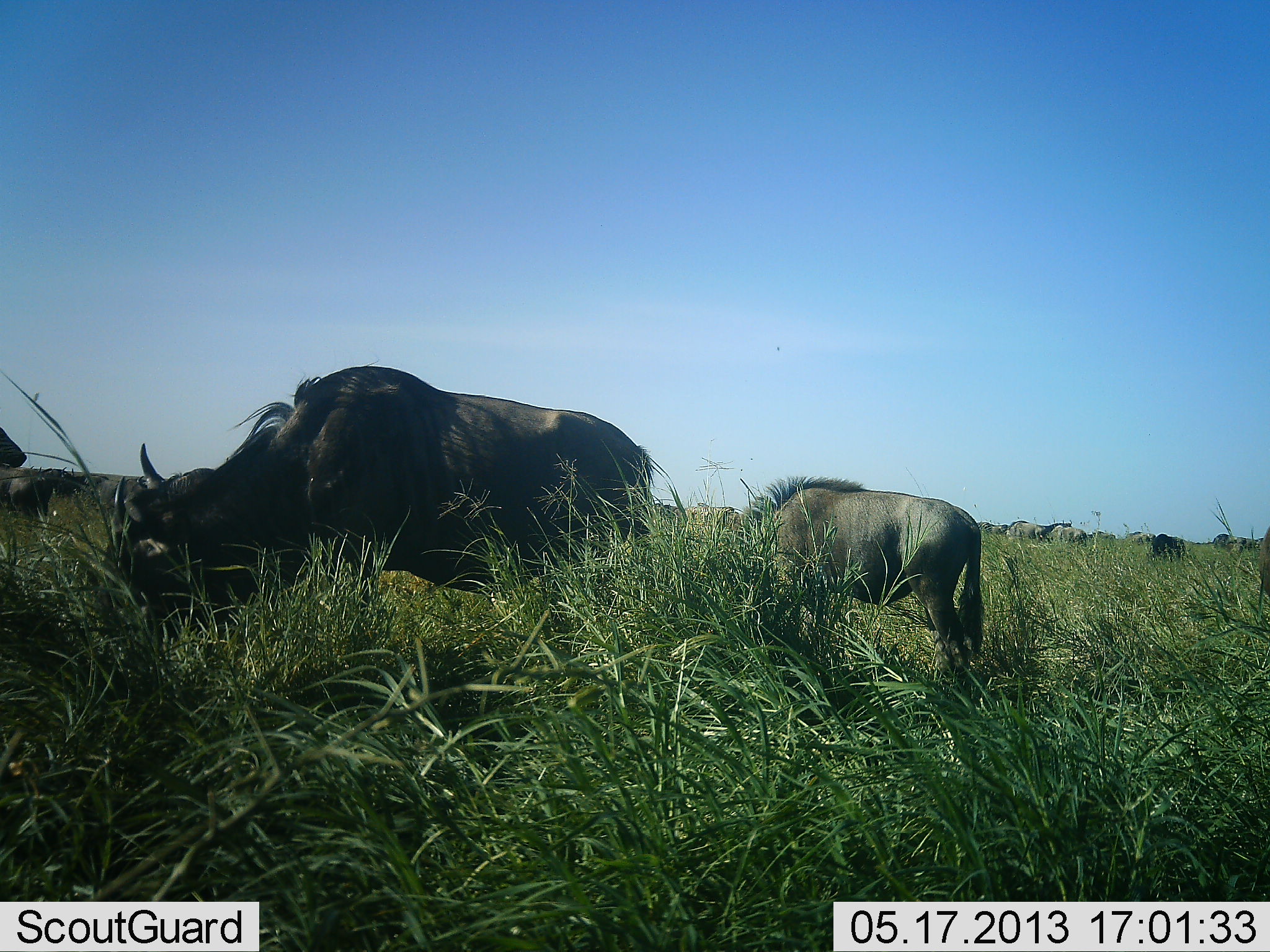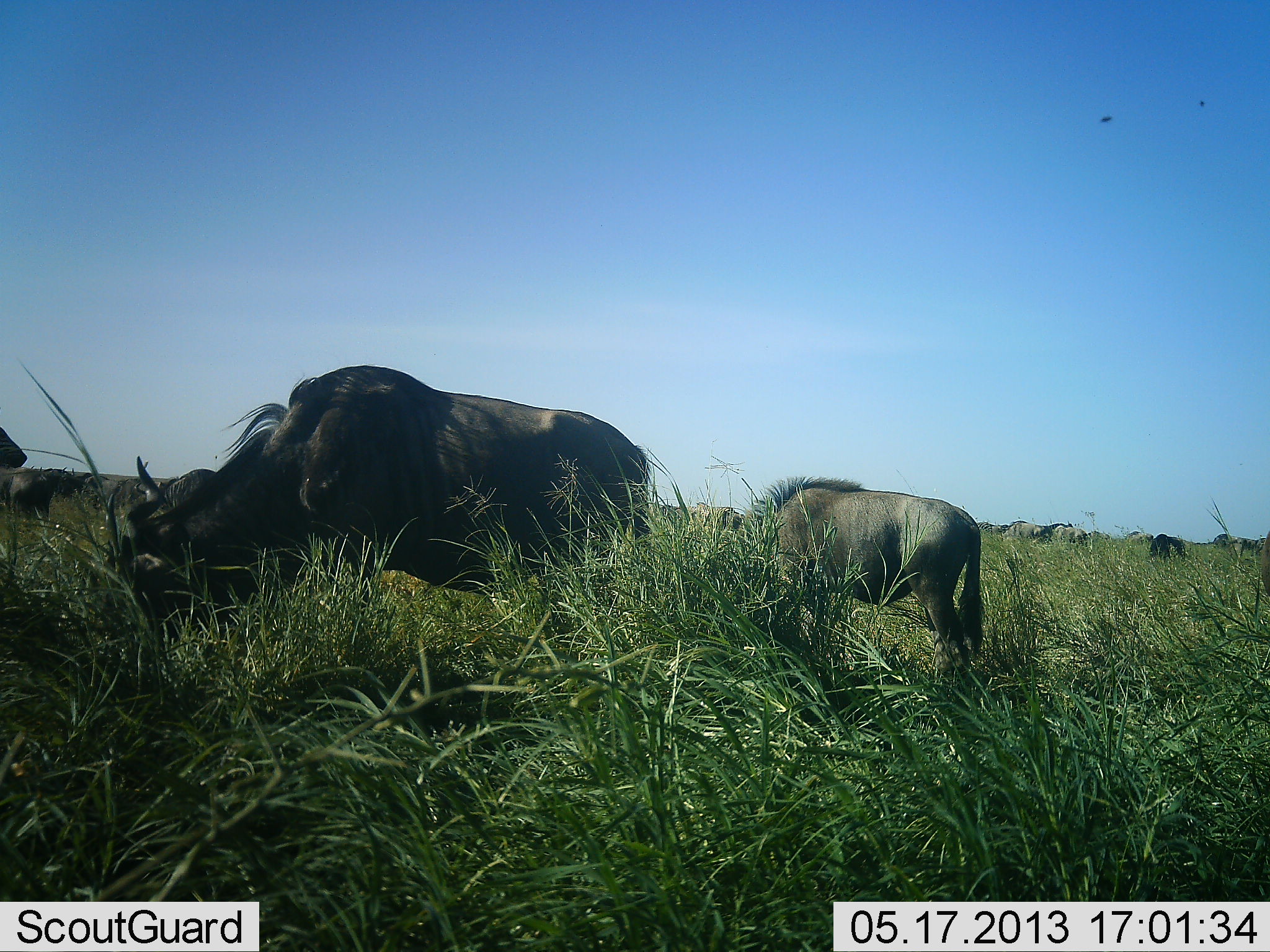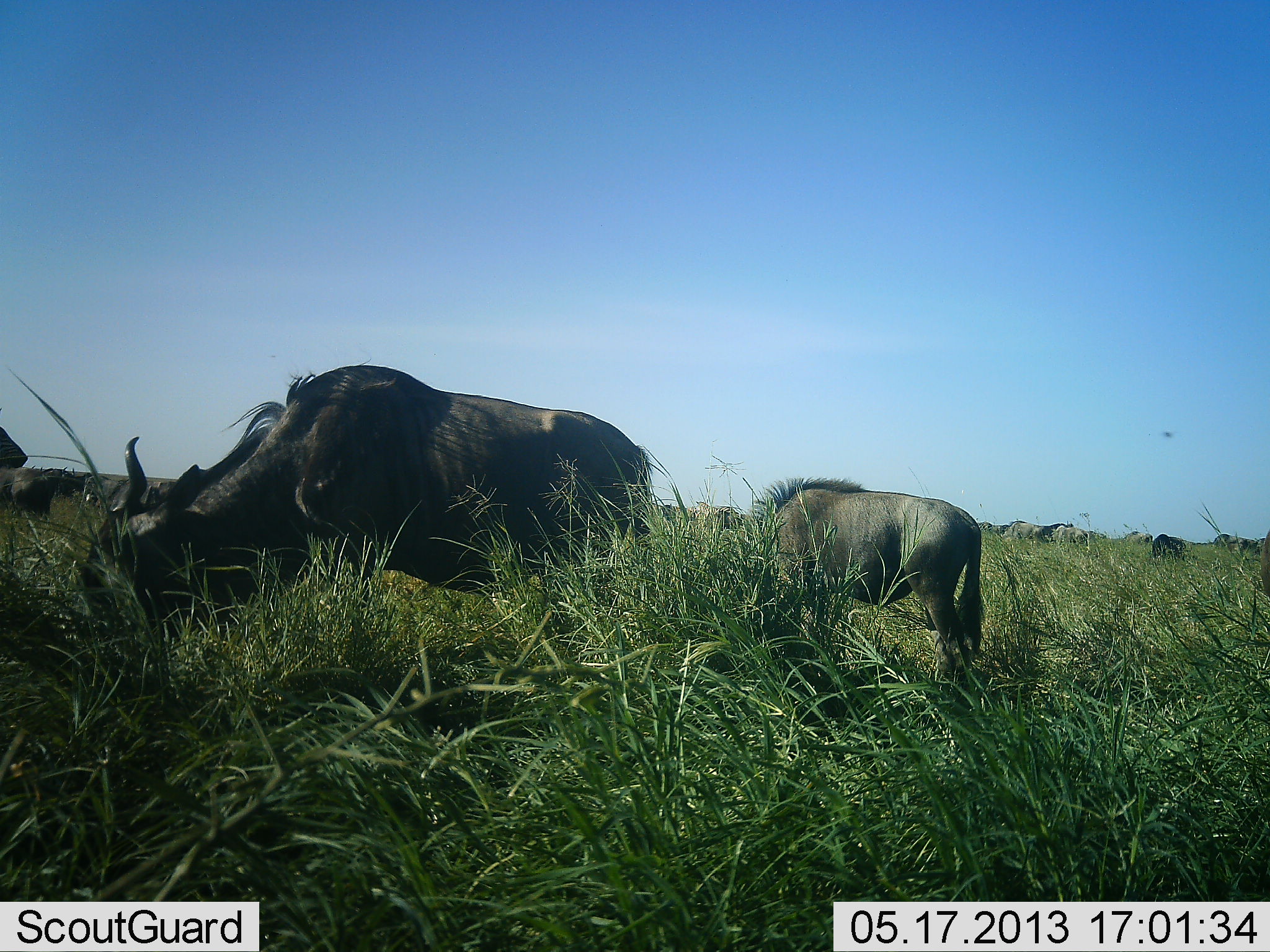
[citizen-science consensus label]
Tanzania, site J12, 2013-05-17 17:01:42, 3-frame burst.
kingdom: Animalia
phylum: Chordata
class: Mammalia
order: Artiodactyla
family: Bovidae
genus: Connochaetes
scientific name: Connochaetes taurinus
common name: blue wildebeest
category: wildebeest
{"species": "wildebeest (blue wildebeest) (Connochaetes taurinus)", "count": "10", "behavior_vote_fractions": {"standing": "40%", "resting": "0%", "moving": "20%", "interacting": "0%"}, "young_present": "0%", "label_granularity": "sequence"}